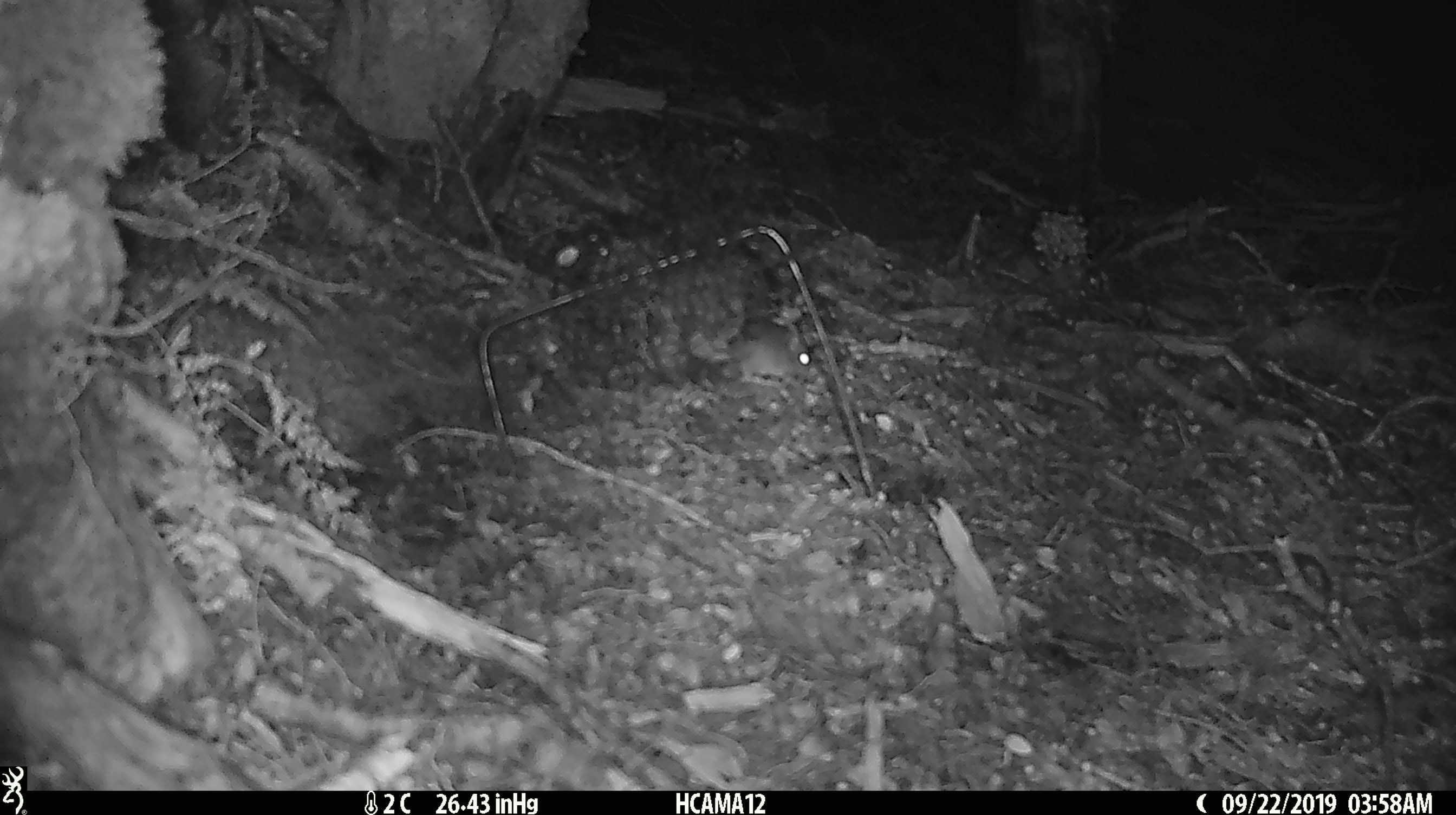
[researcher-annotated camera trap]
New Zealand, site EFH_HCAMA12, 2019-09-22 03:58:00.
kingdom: Animalia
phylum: Chordata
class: Mammalia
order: Rodentia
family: Muridae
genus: Mus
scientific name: Mus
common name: mouse